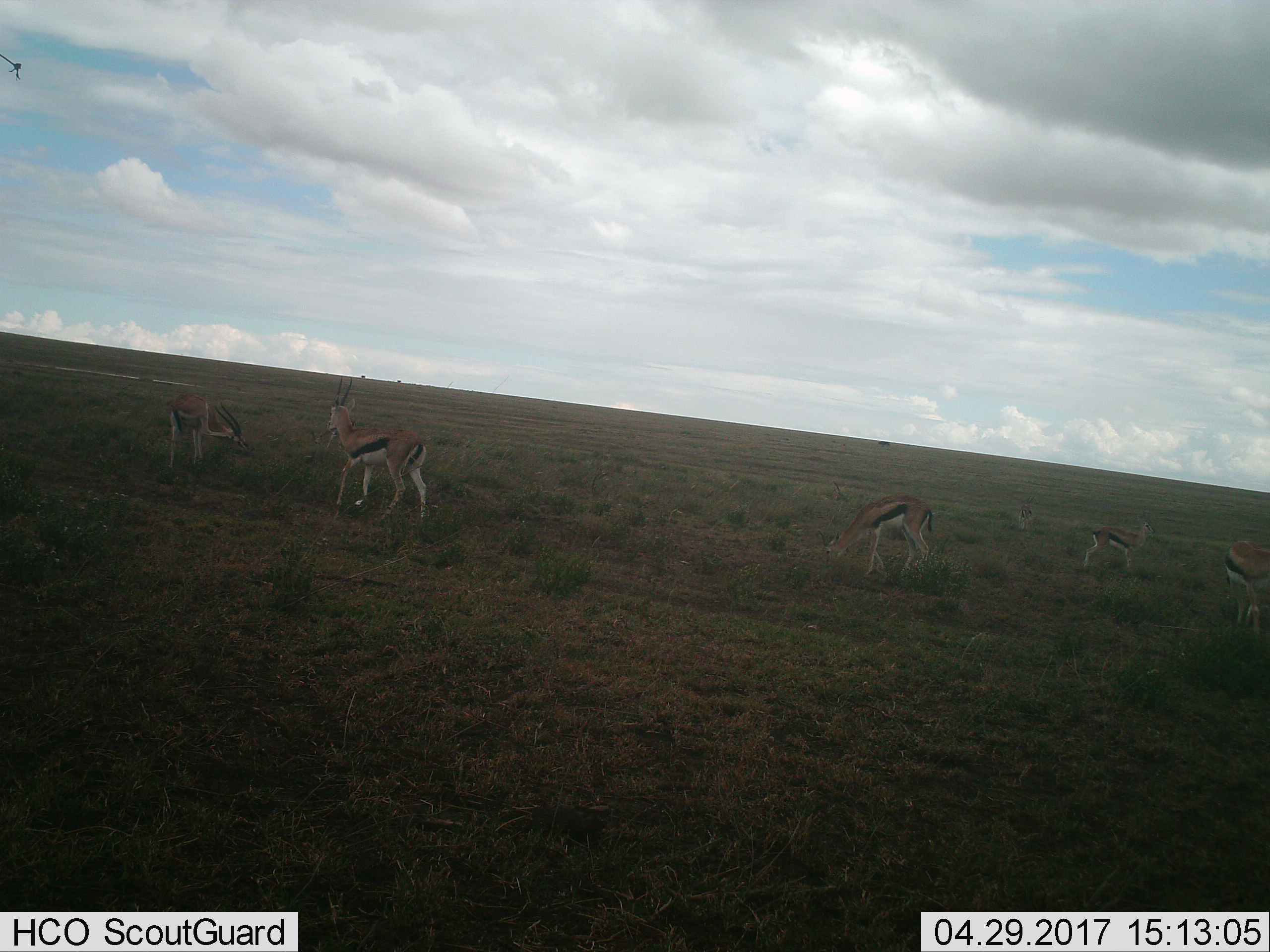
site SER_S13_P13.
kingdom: Animalia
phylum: Chordata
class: Mammalia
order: Artiodactyla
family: Bovidae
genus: Eudorcas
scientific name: Eudorcas thomsonii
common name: thomson's gazelle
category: gazellethomsons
Gazellethomsons (thomson's gazelle) (Eudorcas thomsonii), count 6. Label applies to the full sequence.